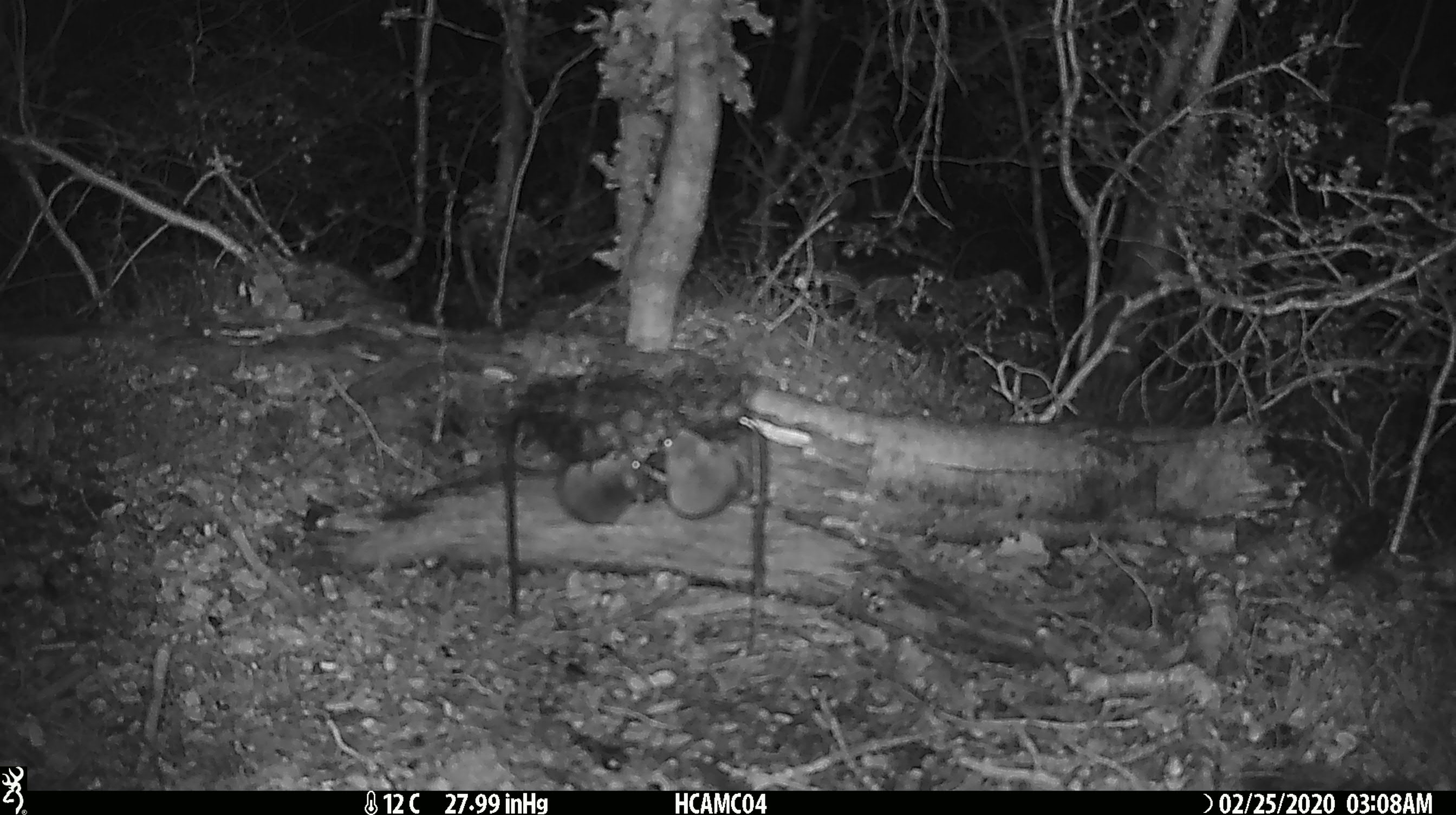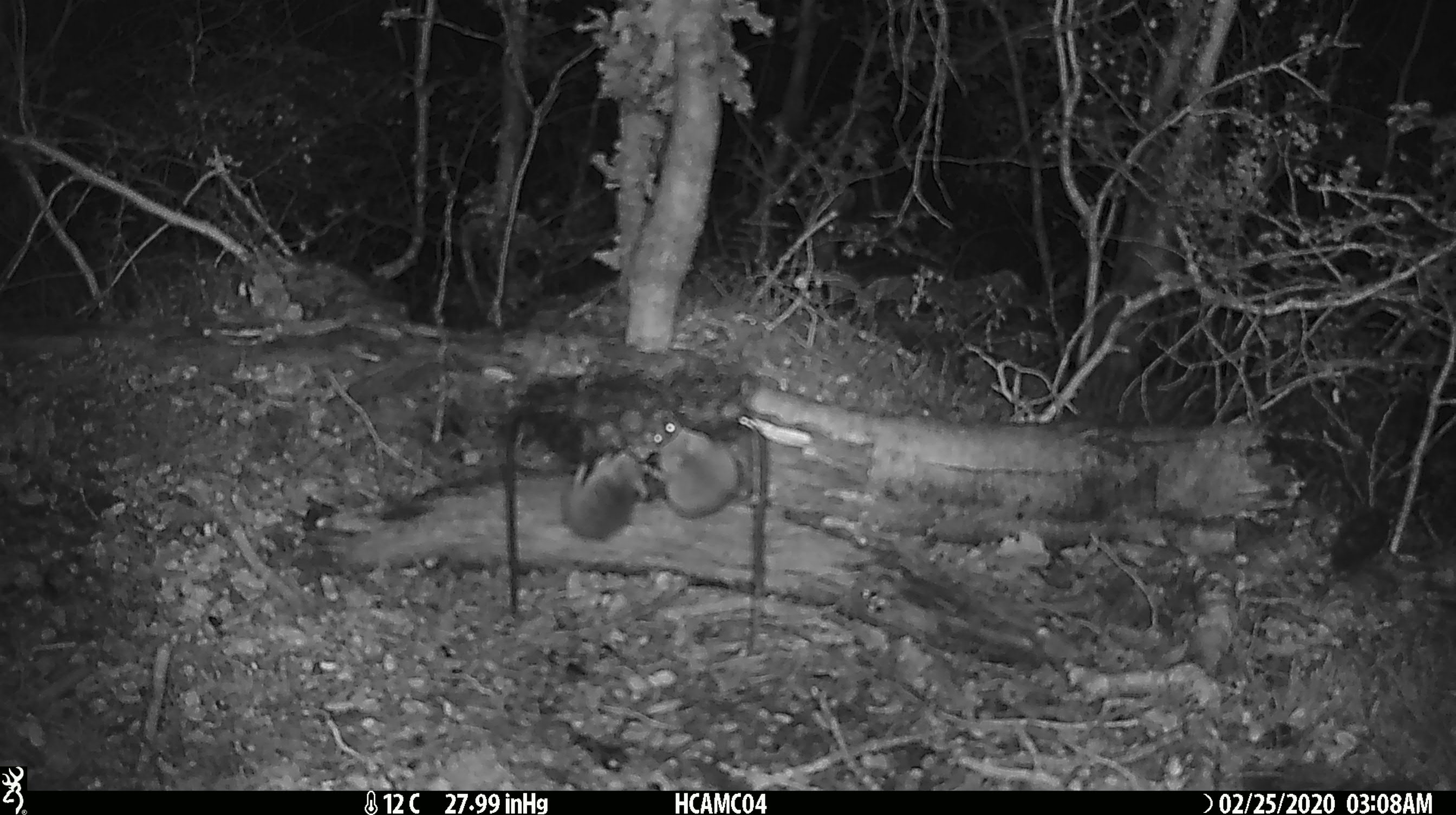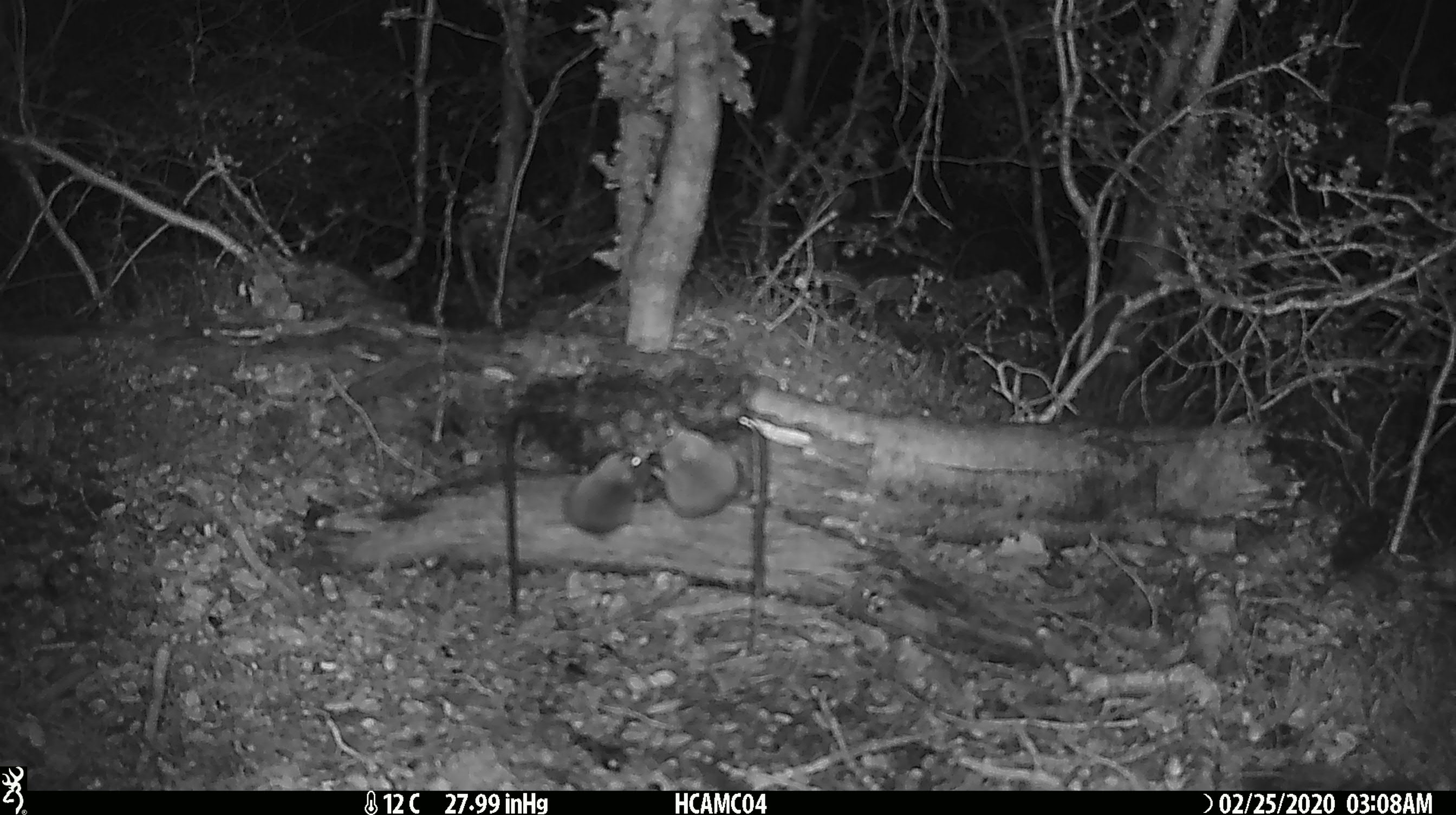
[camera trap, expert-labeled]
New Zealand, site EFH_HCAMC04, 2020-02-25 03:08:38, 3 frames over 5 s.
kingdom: Animalia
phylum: Chordata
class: Mammalia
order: Rodentia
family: Muridae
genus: Mus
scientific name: Mus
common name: mouse